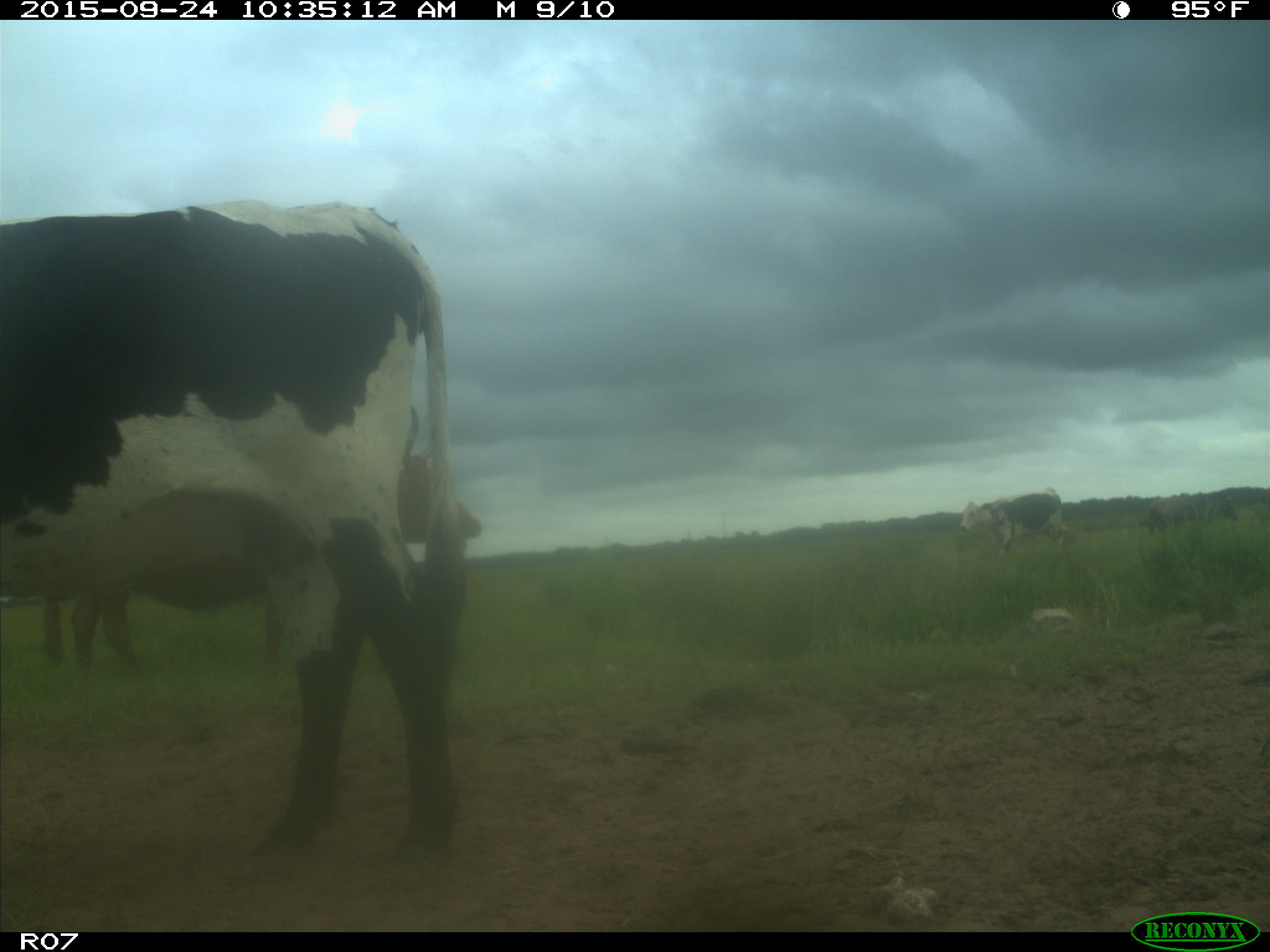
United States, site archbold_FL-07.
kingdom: Animalia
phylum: Chordata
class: Mammalia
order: Artiodactyla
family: Bovidae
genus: Bos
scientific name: Bos taurus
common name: domestic cow